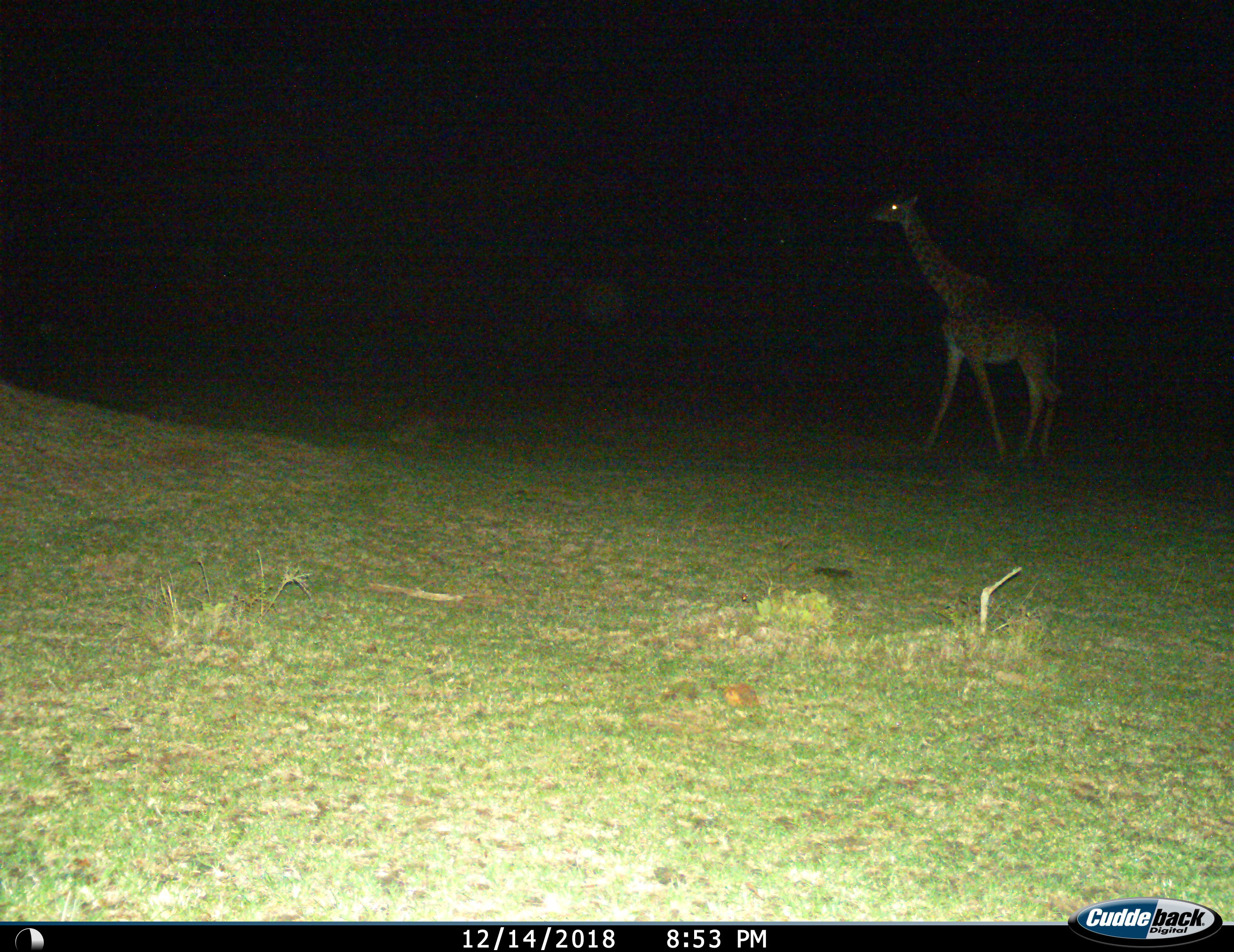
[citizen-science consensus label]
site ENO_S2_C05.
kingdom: Animalia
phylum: Chordata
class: Mammalia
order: Artiodactyla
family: Giraffidae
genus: Giraffa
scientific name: Giraffa camelopardalis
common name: giraffe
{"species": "giraffe (Giraffa camelopardalis)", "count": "1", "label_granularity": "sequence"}